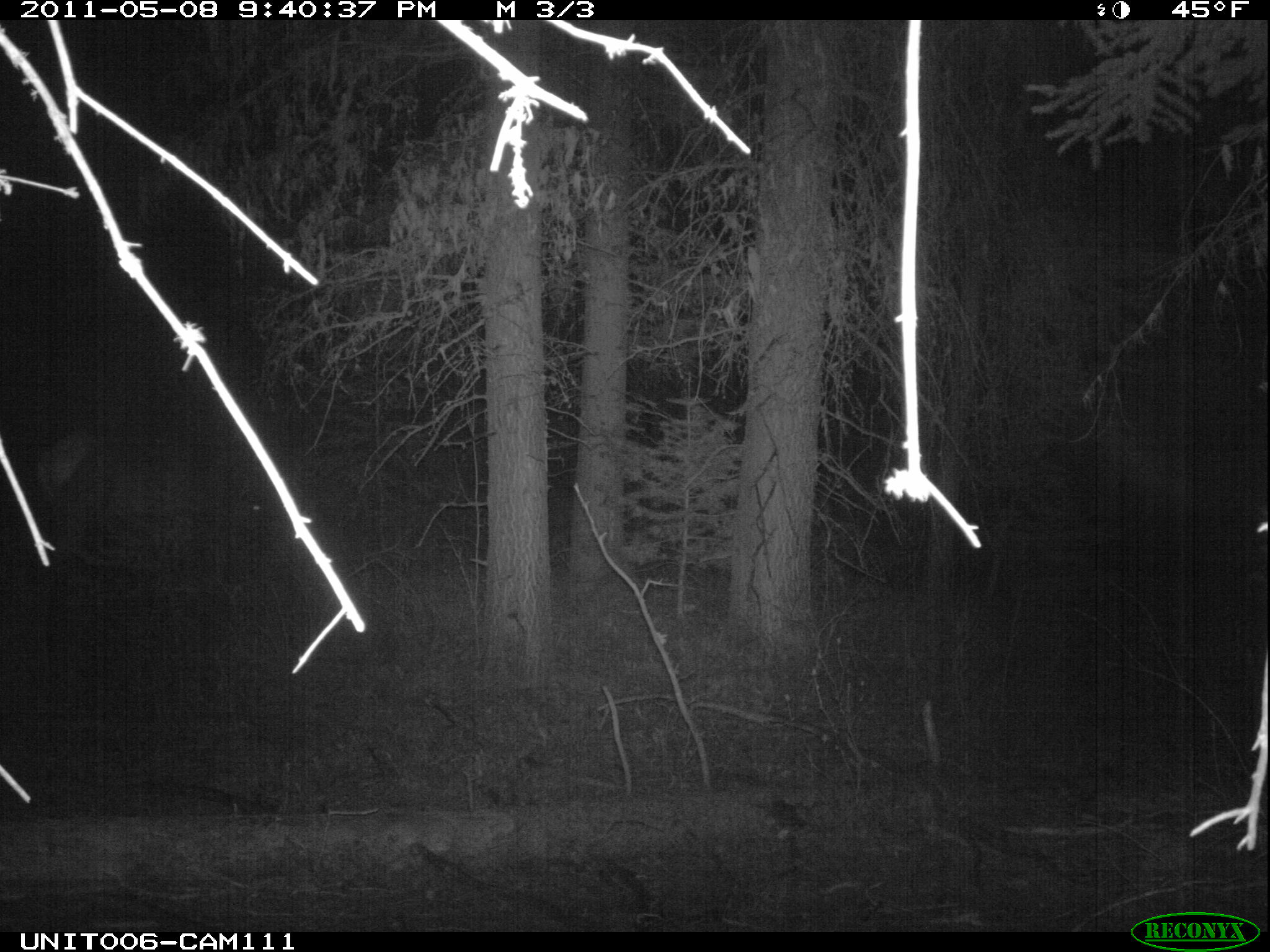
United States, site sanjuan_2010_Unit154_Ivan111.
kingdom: Animalia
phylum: Chordata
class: Mammalia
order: Artiodactyla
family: Cervidae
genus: Cervus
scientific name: Cervus elaphus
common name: red deer